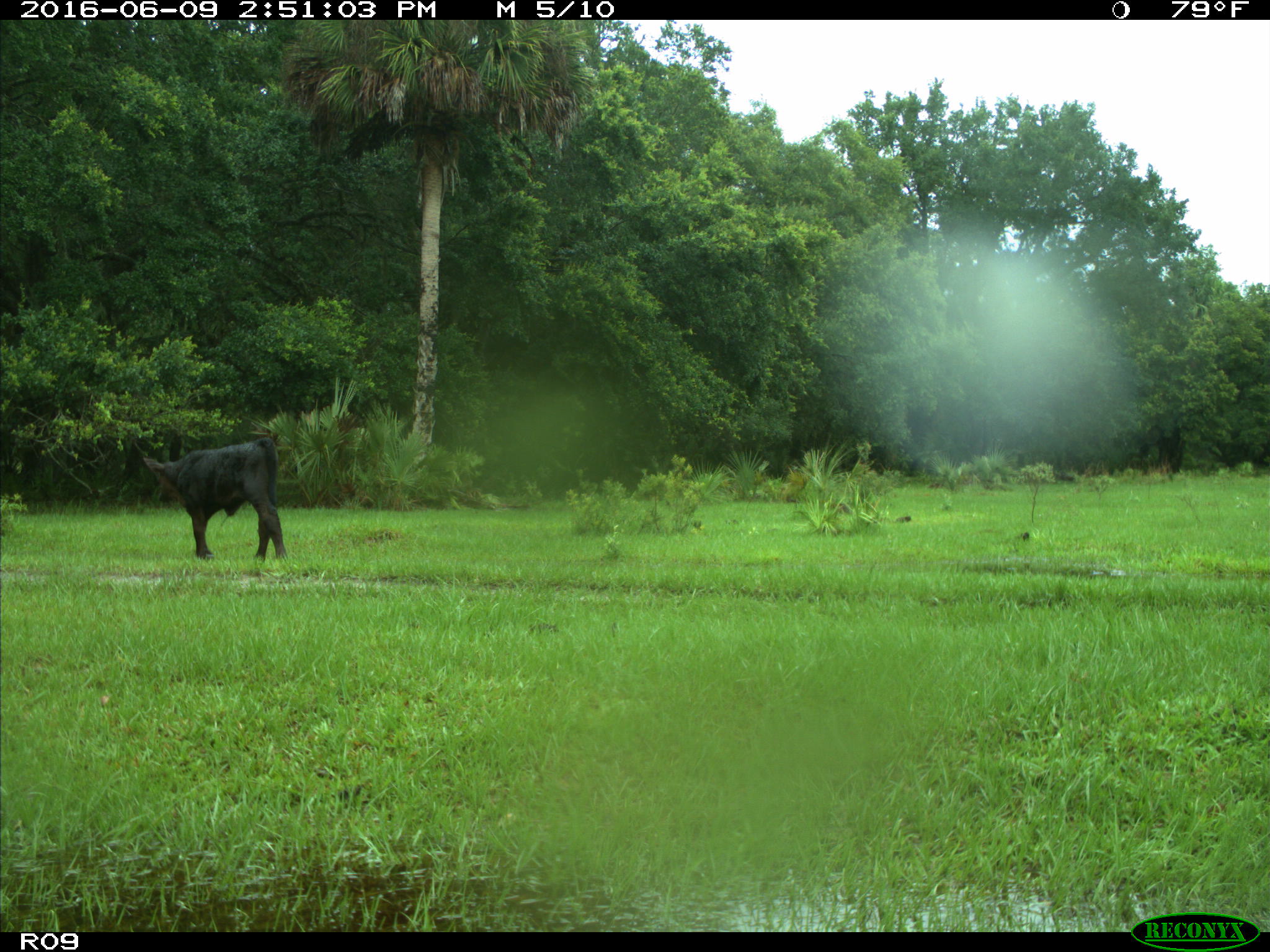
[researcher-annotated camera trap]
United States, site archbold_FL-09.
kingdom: Animalia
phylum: Chordata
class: Mammalia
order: Artiodactyla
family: Bovidae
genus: Bos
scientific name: Bos taurus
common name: domestic cow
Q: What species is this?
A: Bos taurus (domestic cow).